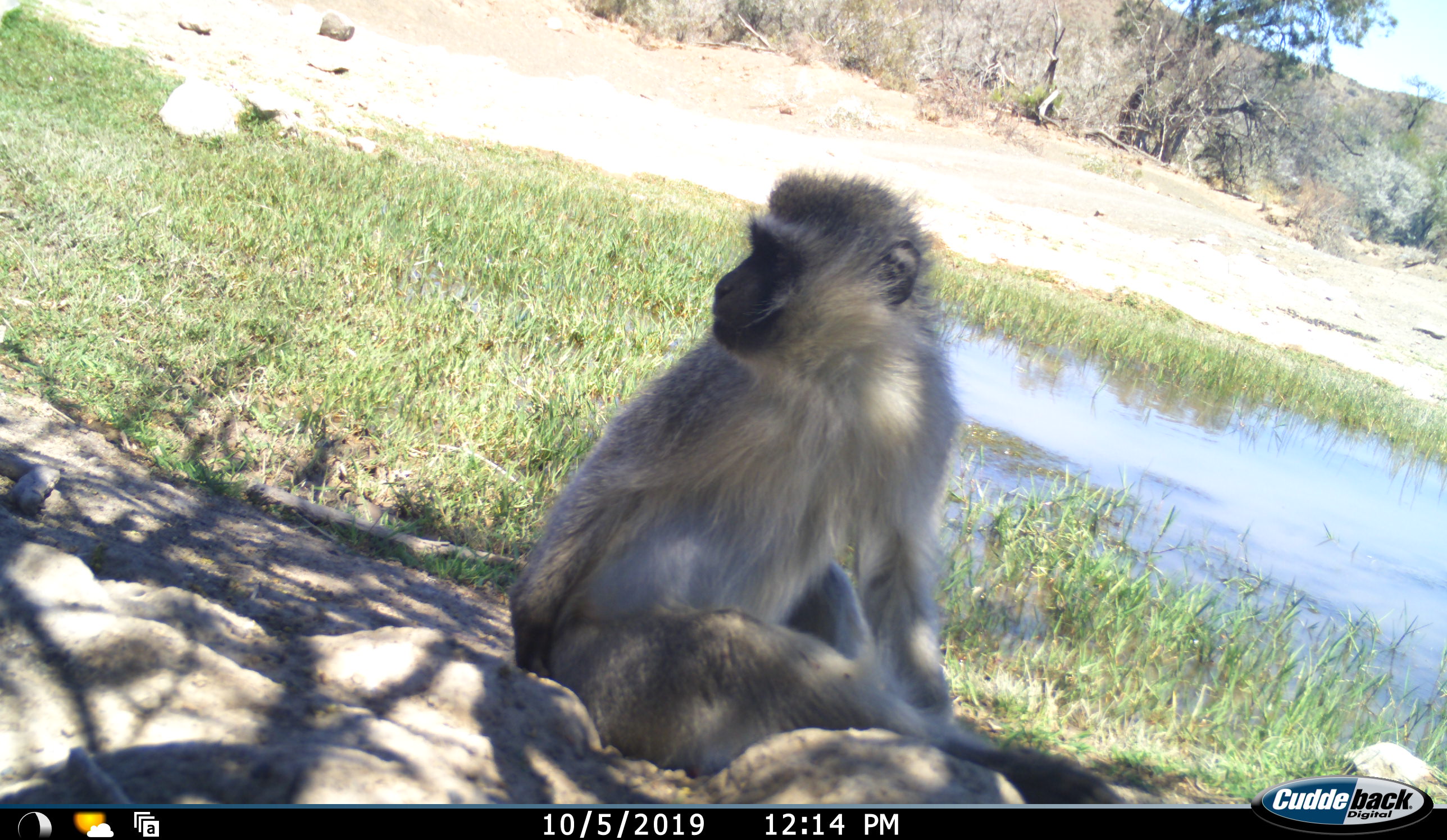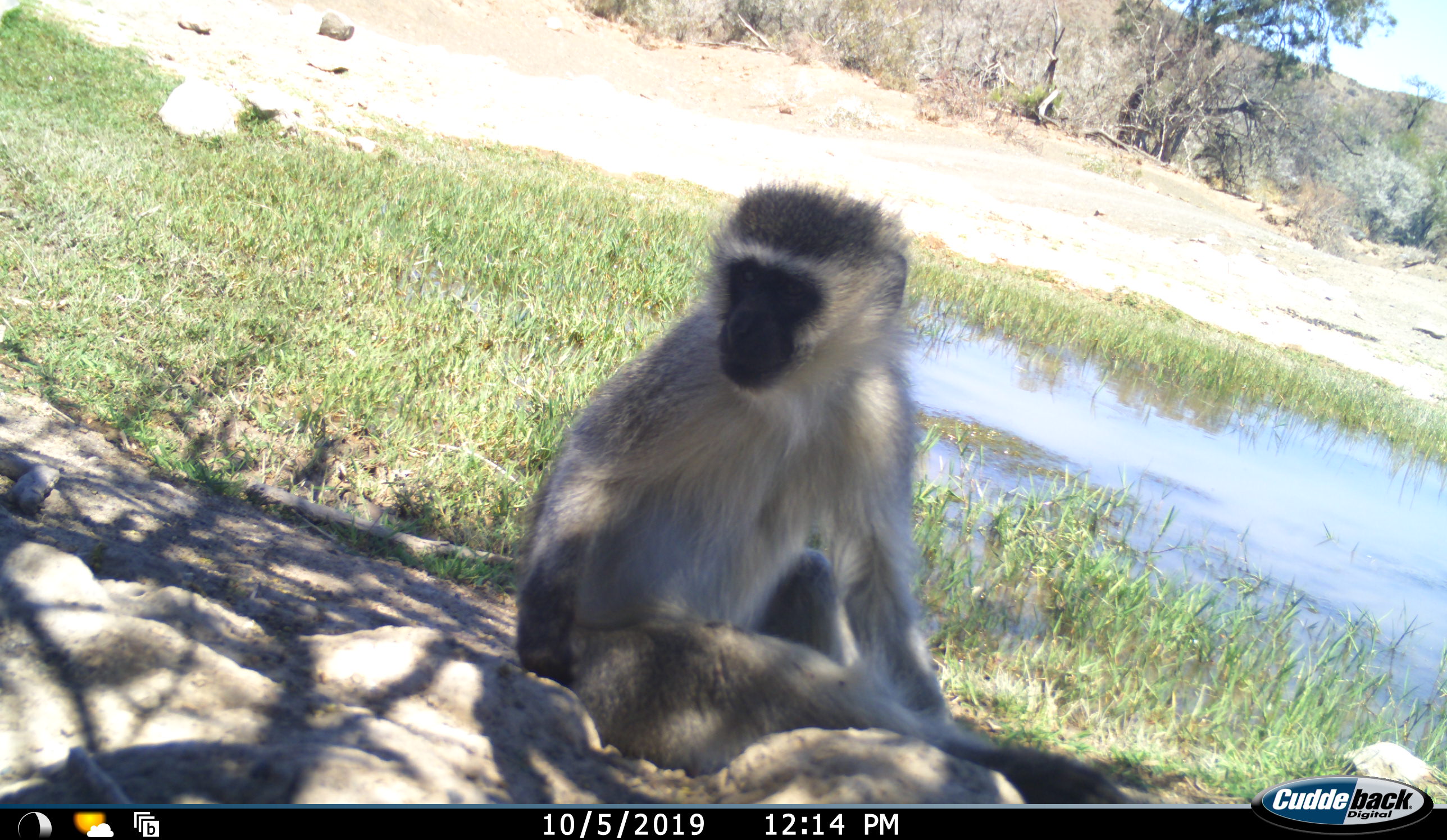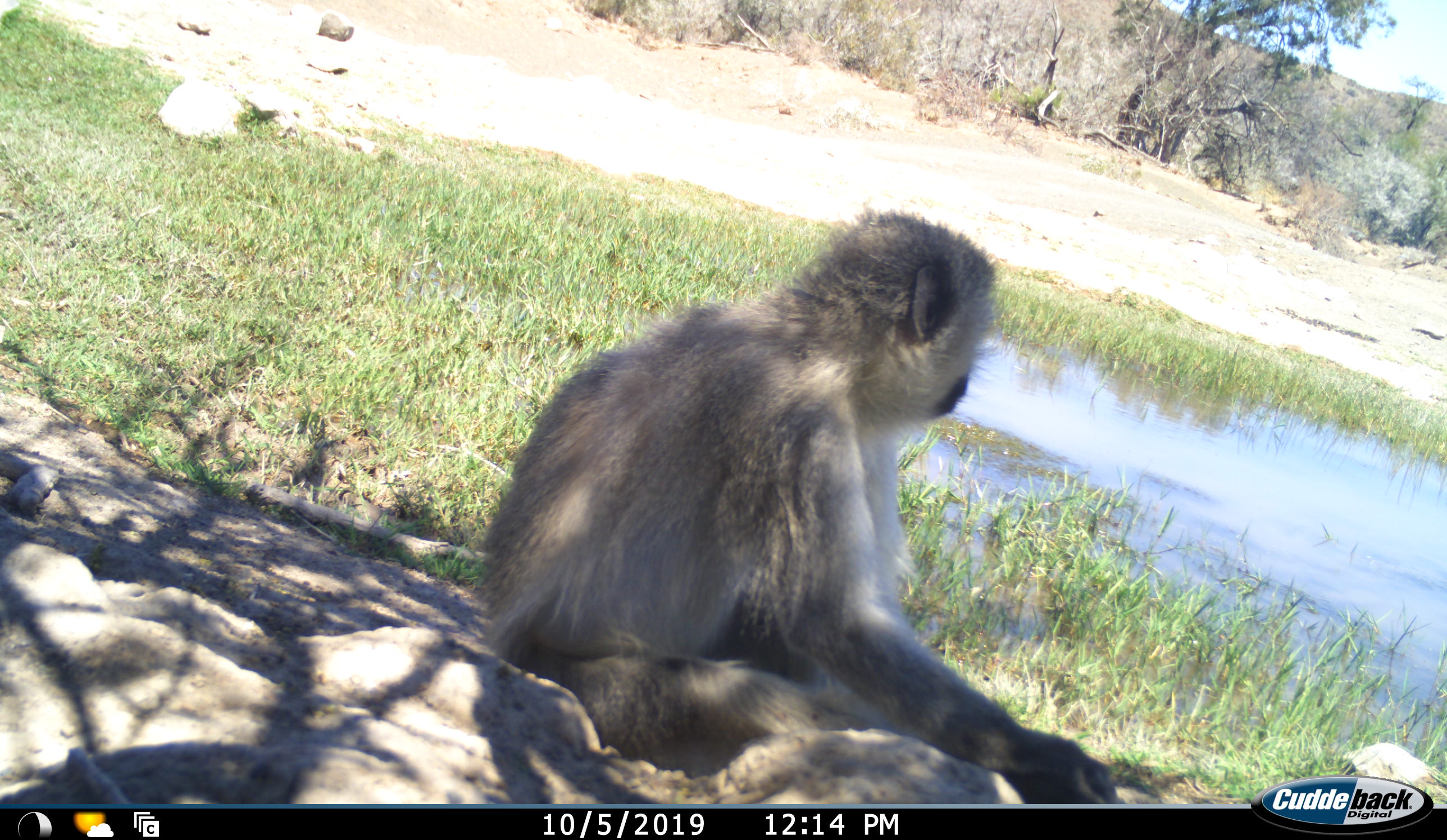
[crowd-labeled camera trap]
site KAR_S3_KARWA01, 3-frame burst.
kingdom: Animalia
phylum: Chordata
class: Mammalia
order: Primates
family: Cercopithecidae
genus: Chlorocebus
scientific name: Chlorocebus pygerythrus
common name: vervet monkey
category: monkeyvervet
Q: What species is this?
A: Monkeyvervet (vervet monkey) (Chlorocebus pygerythrus).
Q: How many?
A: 1.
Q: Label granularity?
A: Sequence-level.